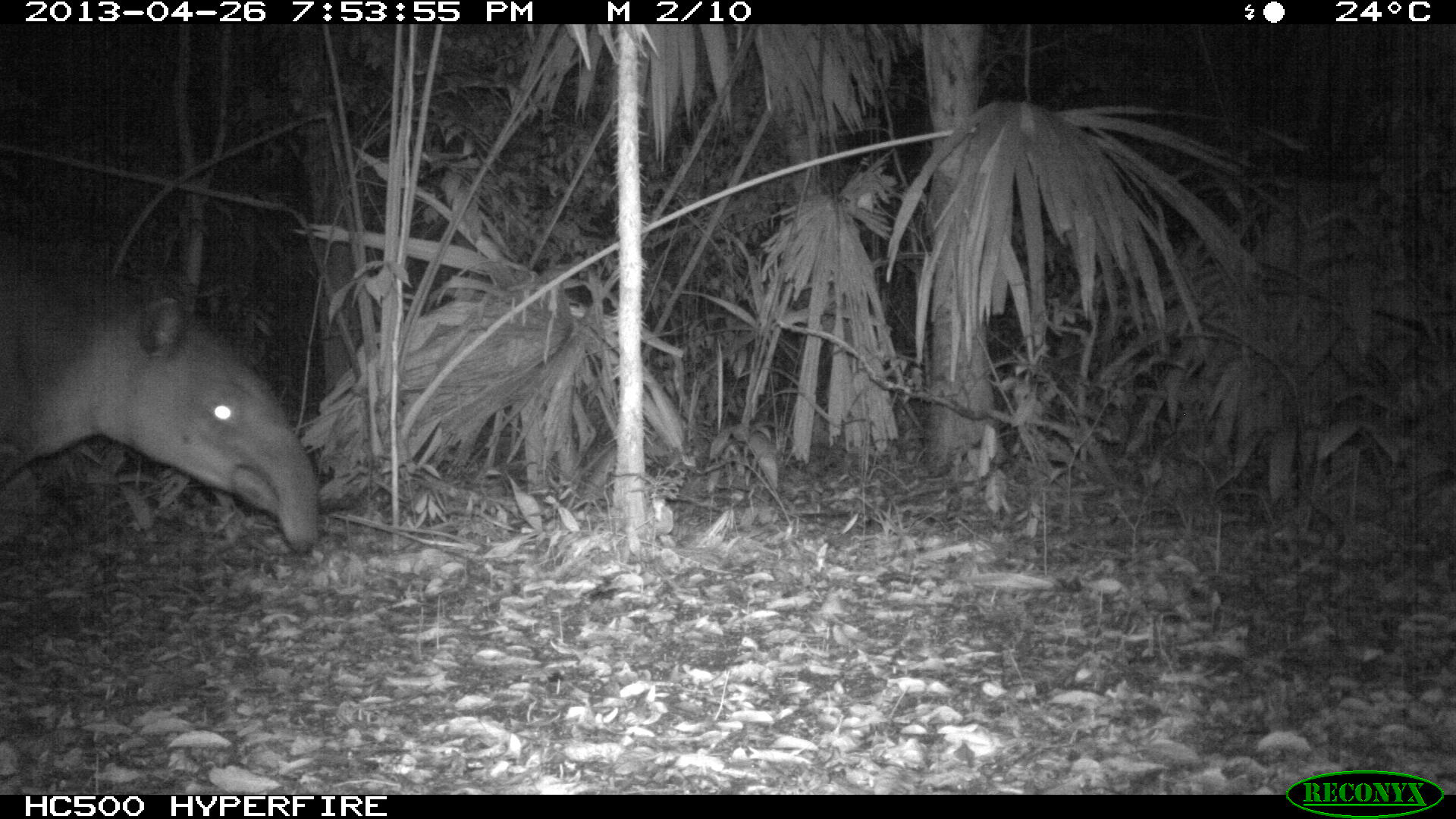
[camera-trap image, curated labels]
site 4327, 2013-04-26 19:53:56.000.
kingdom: Animalia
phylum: Chordata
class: Mammalia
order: Perissodactyla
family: Tapiridae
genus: Tapirus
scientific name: Tapirus bairdii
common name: baird's tapir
Tapirus bairdii (baird's tapir), count 1, sex female.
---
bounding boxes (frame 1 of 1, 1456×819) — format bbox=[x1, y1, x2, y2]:
tapirus bairdii: bbox=[0, 214, 323, 560]